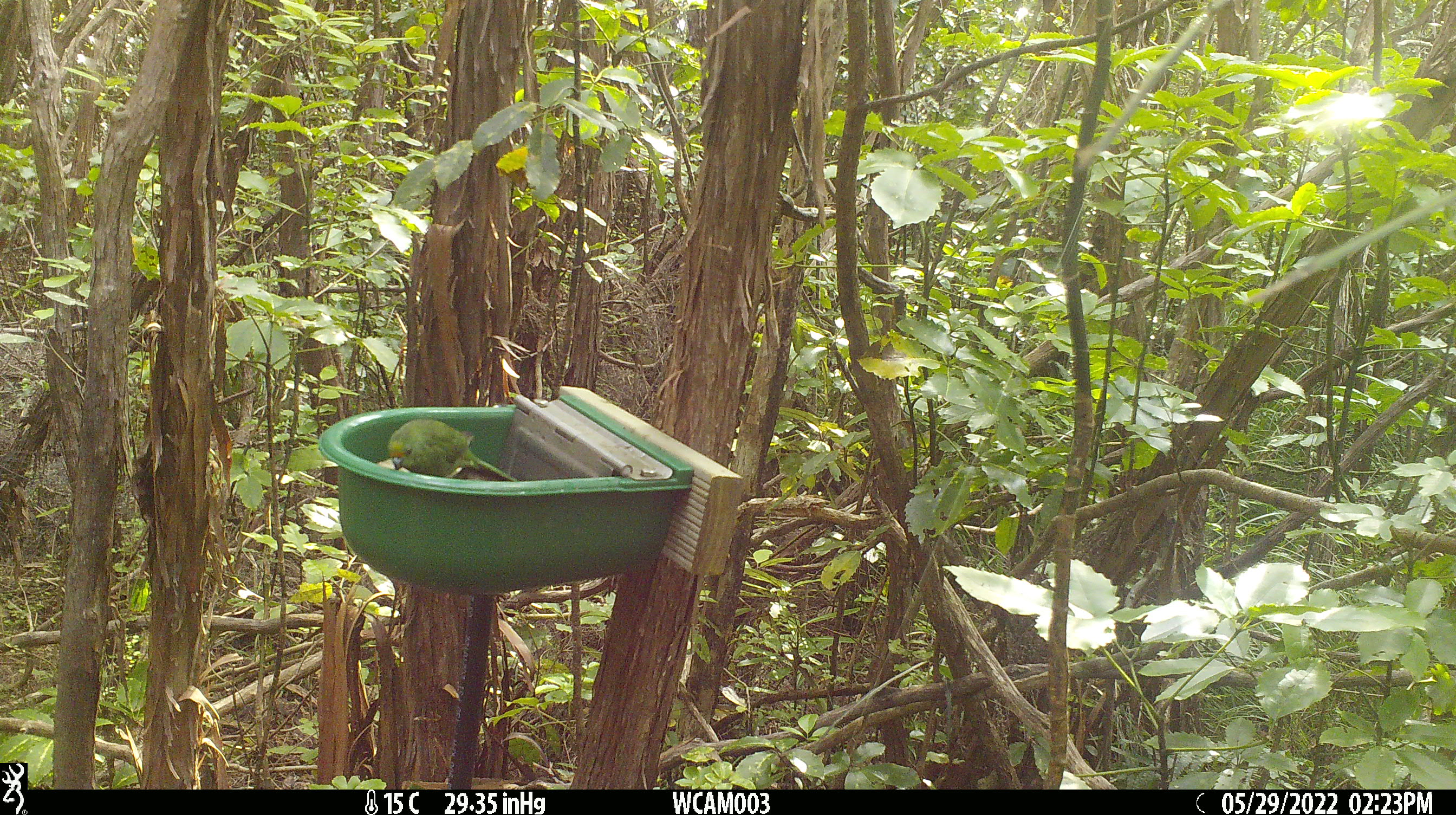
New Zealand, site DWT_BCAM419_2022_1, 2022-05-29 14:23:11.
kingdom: Animalia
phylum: Chordata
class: Aves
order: Psittaciformes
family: Psittaculidae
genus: Cyanoramphus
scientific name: Cyanoramphus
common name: parakeet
Parakeet (Cyanoramphus).